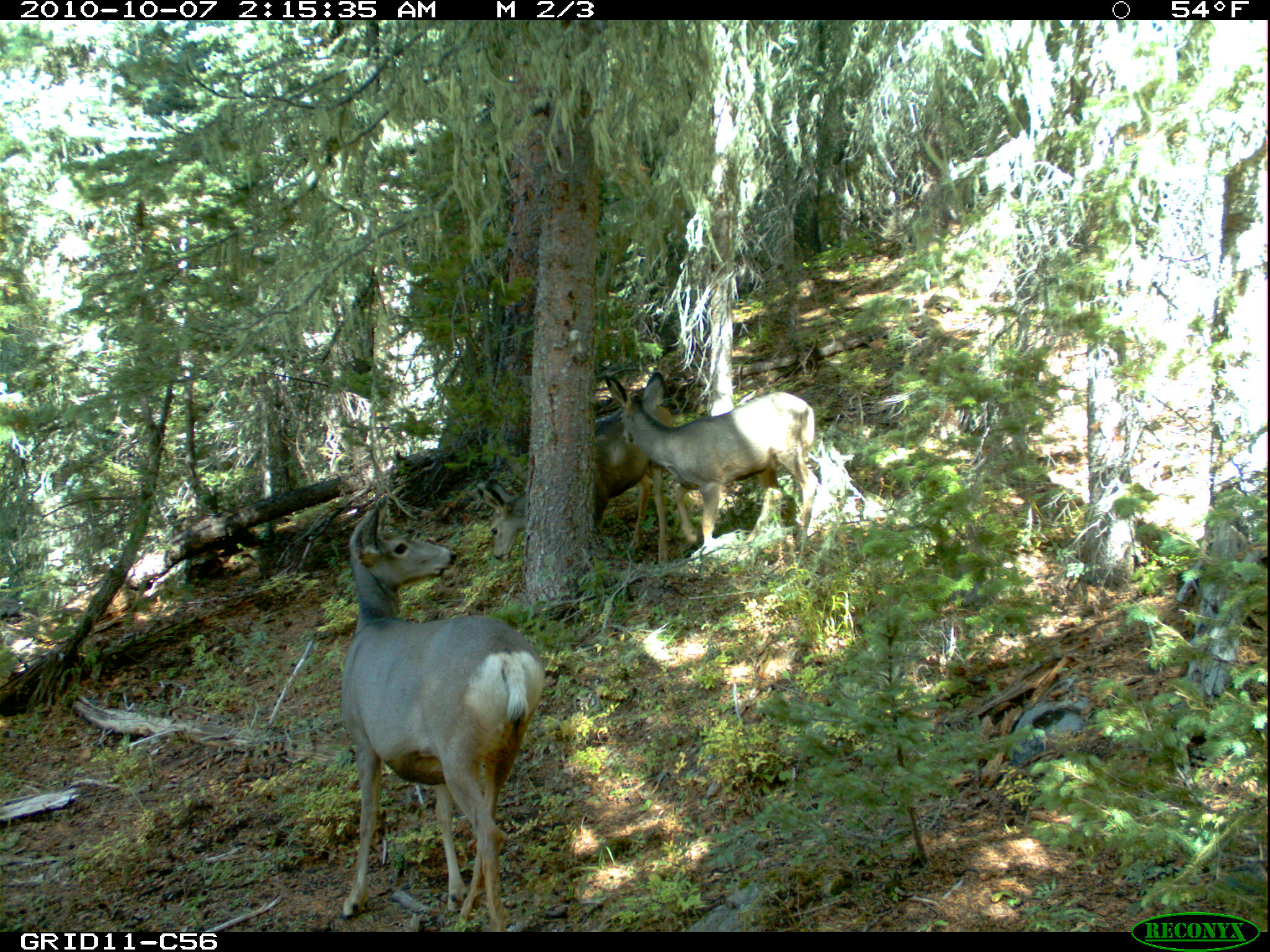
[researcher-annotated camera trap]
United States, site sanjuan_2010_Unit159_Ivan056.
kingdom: Animalia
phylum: Chordata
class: Mammalia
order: Artiodactyla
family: Cervidae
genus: Odocoileus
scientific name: Odocoileus hemionus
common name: mule deer